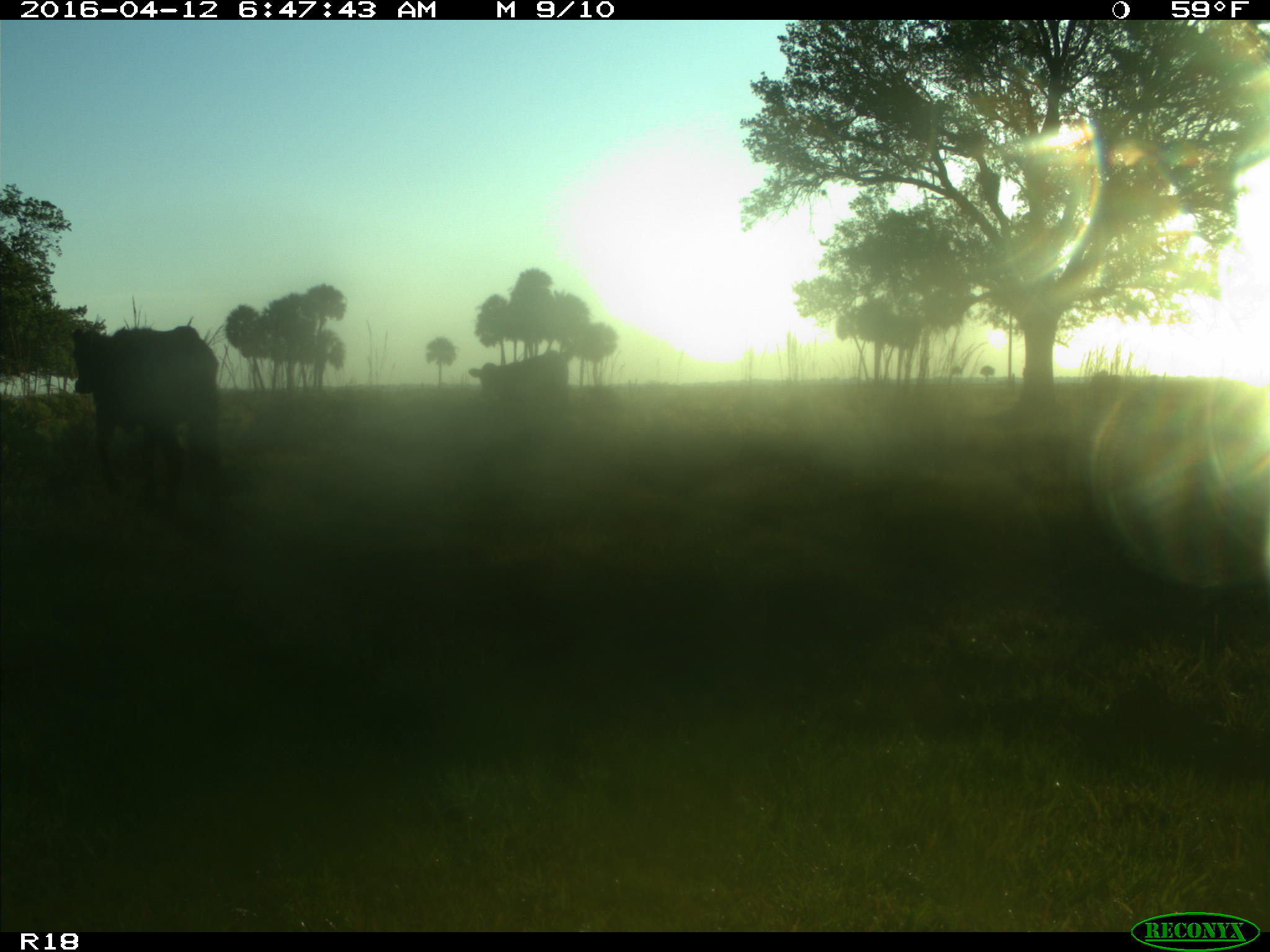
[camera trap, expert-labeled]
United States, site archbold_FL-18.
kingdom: Animalia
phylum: Chordata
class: Mammalia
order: Artiodactyla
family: Bovidae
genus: Bos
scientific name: Bos taurus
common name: domestic cow